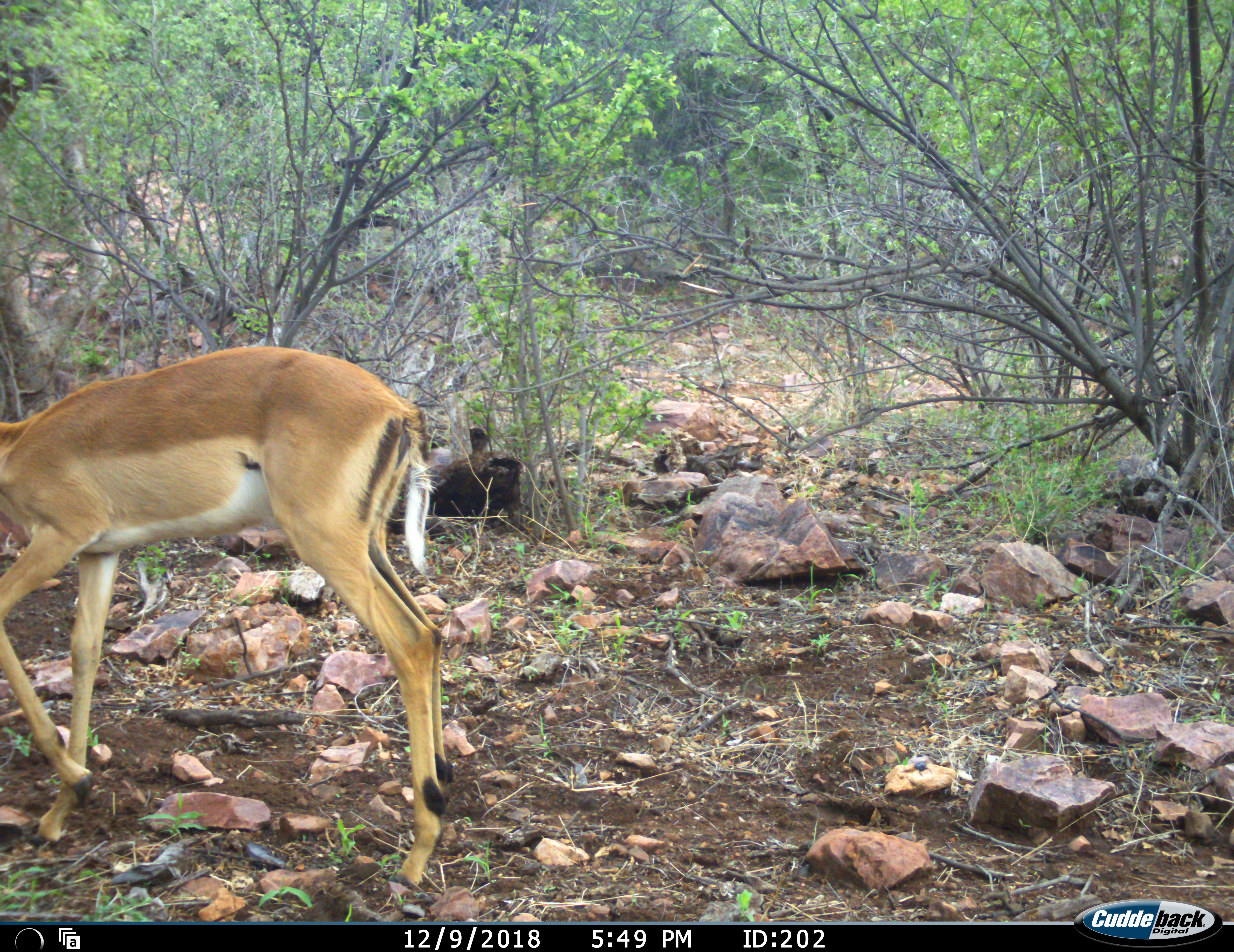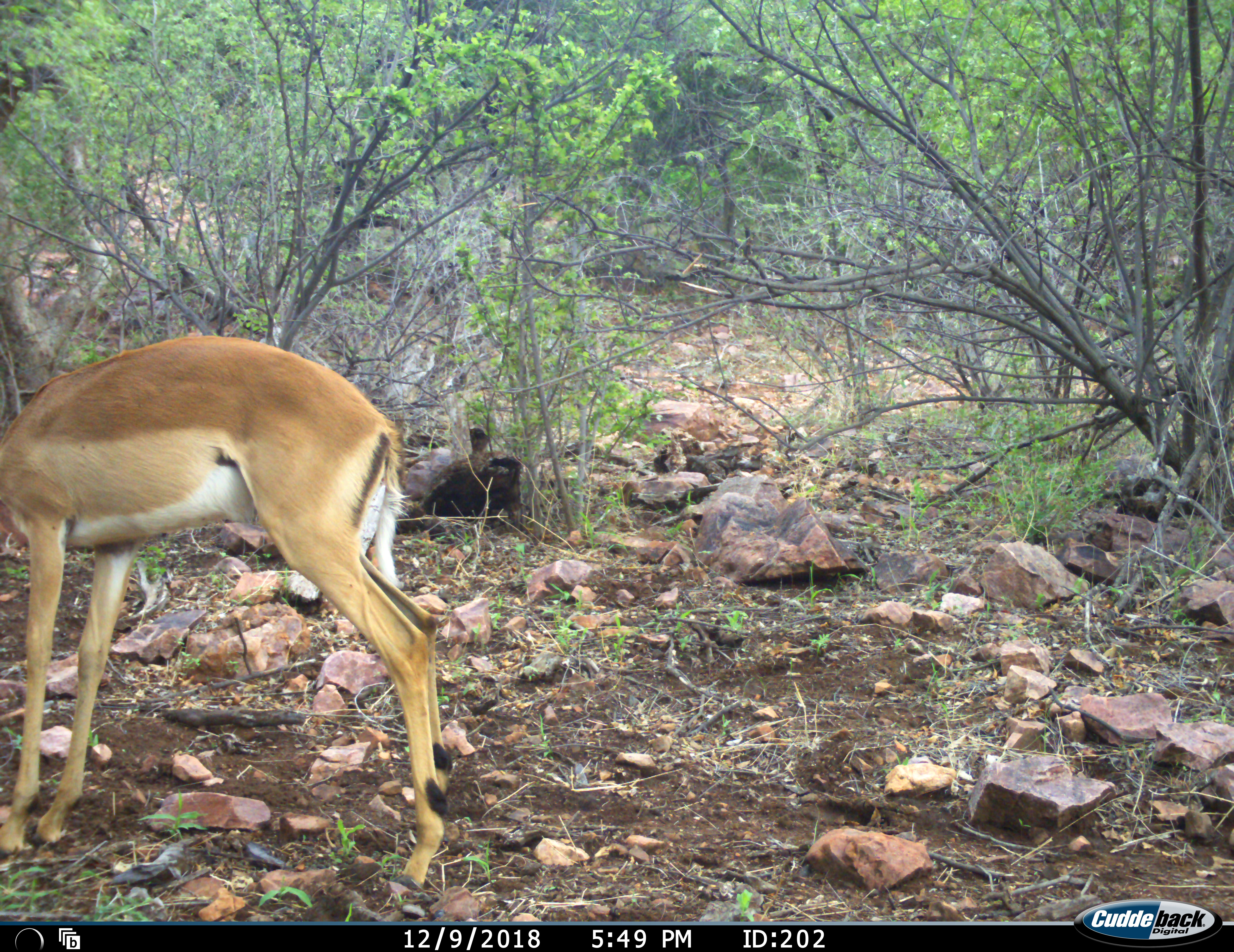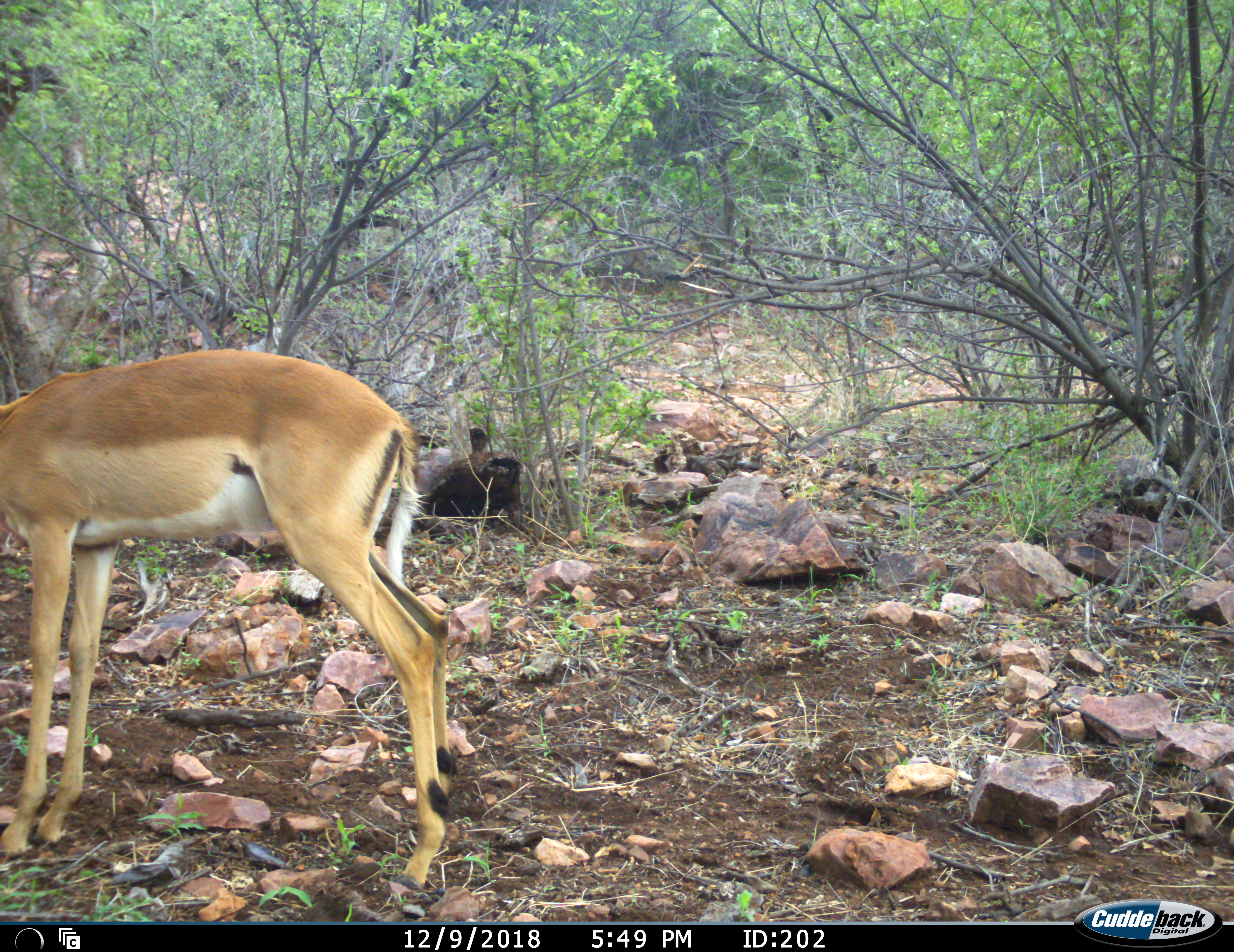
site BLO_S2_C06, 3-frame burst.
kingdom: Animalia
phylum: Chordata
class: Mammalia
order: Artiodactyla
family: Bovidae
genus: Aepyceros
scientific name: Aepyceros melampus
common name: impala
Impala (Aepyceros melampus), count 1. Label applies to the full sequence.